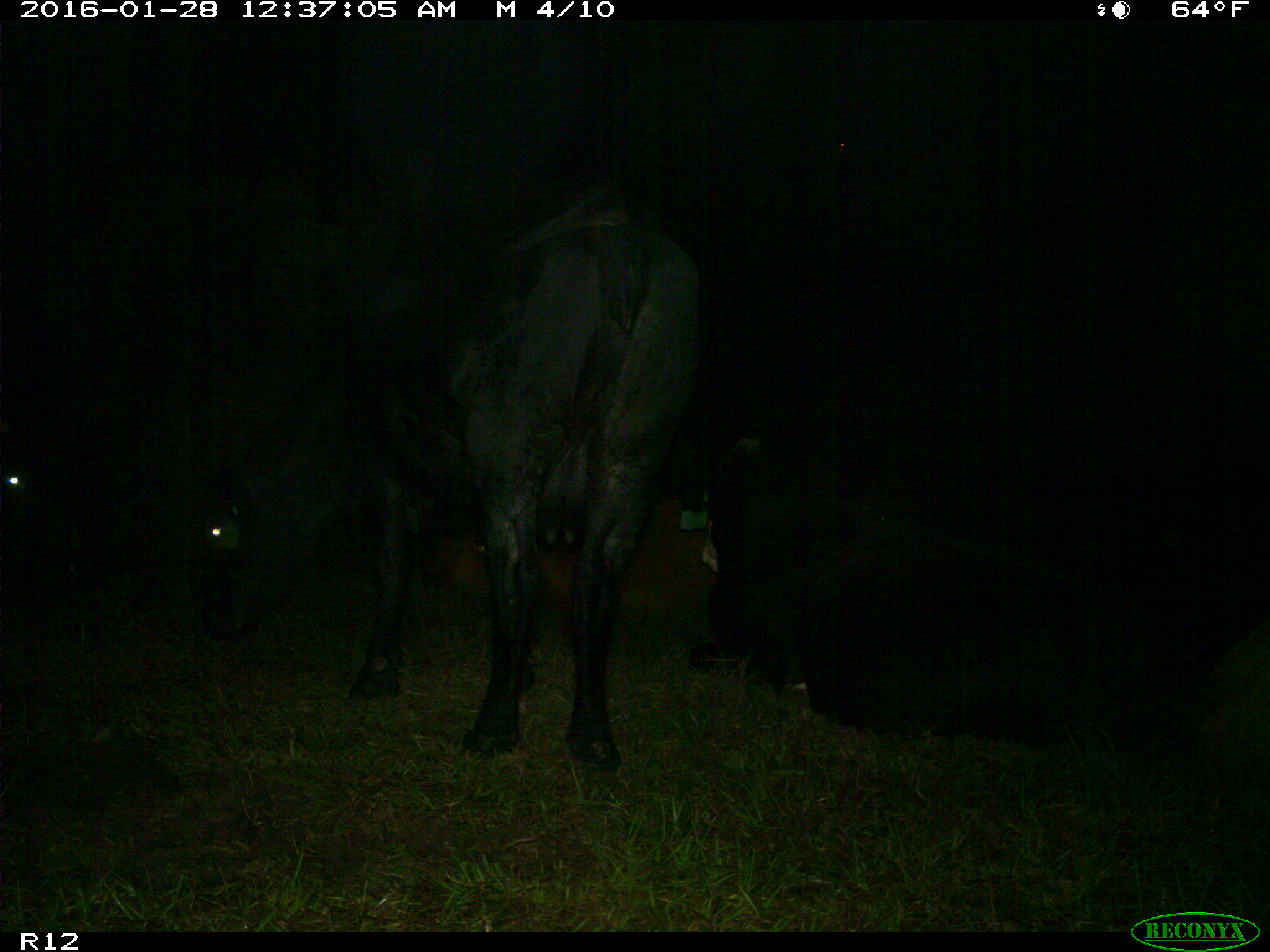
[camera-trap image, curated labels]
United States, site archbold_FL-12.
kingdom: Animalia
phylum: Chordata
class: Mammalia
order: Artiodactyla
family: Bovidae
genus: Bos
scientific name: Bos taurus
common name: domestic cow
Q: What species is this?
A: Bos taurus (domestic cow).